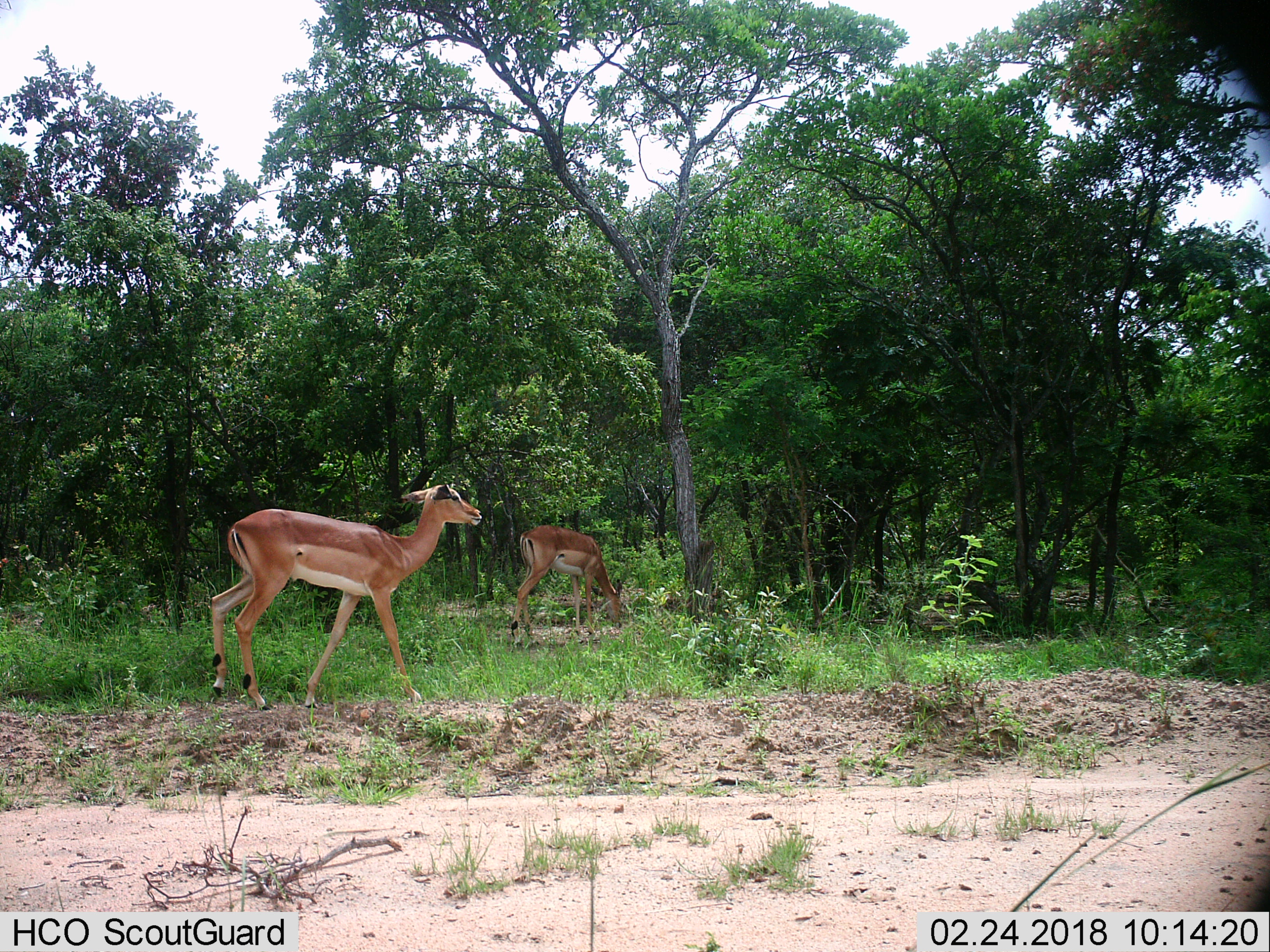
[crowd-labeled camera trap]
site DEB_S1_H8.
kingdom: Animalia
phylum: Chordata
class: Mammalia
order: Artiodactyla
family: Bovidae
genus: Aepyceros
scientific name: Aepyceros melampus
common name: impala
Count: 2.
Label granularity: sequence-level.